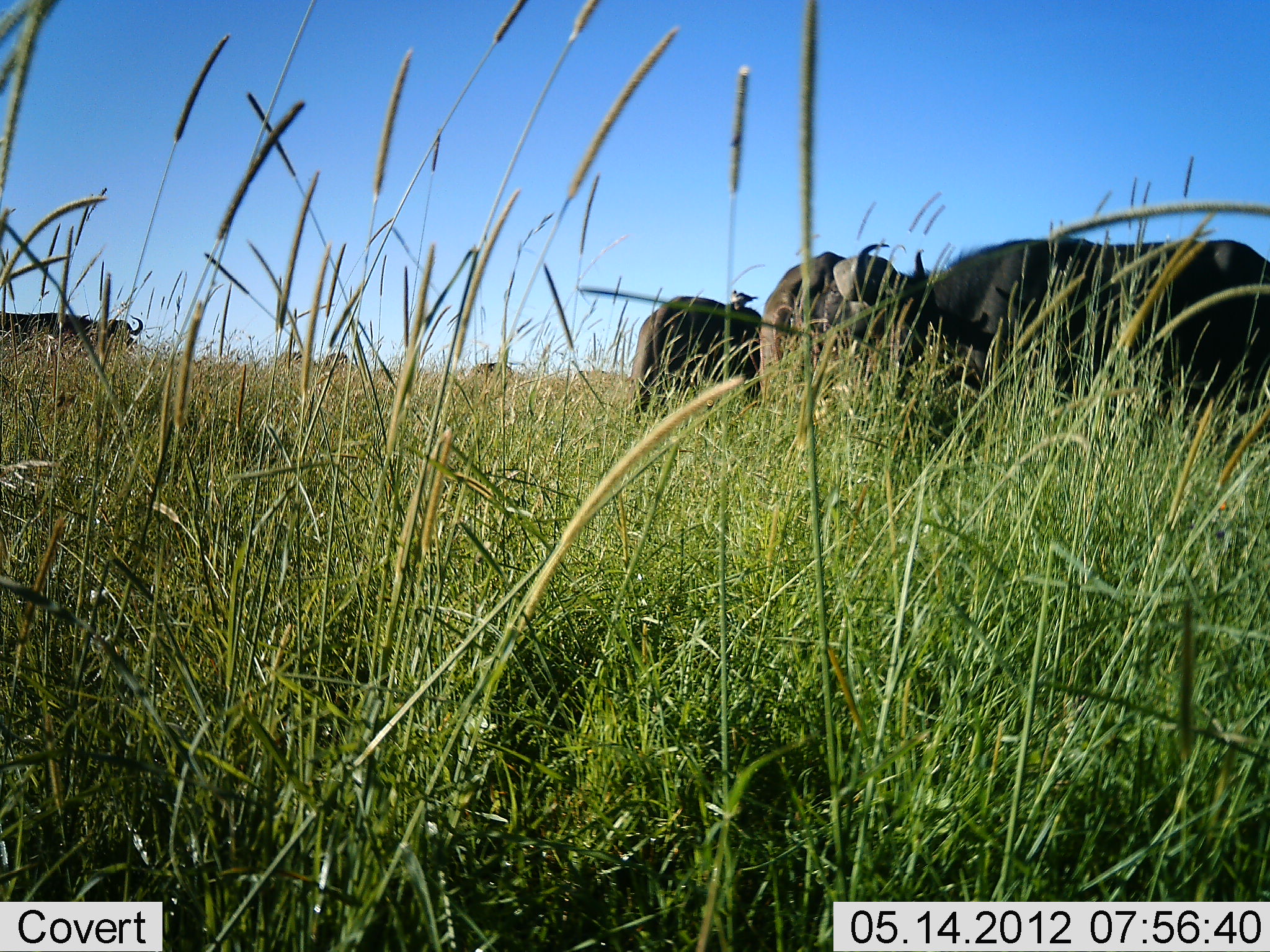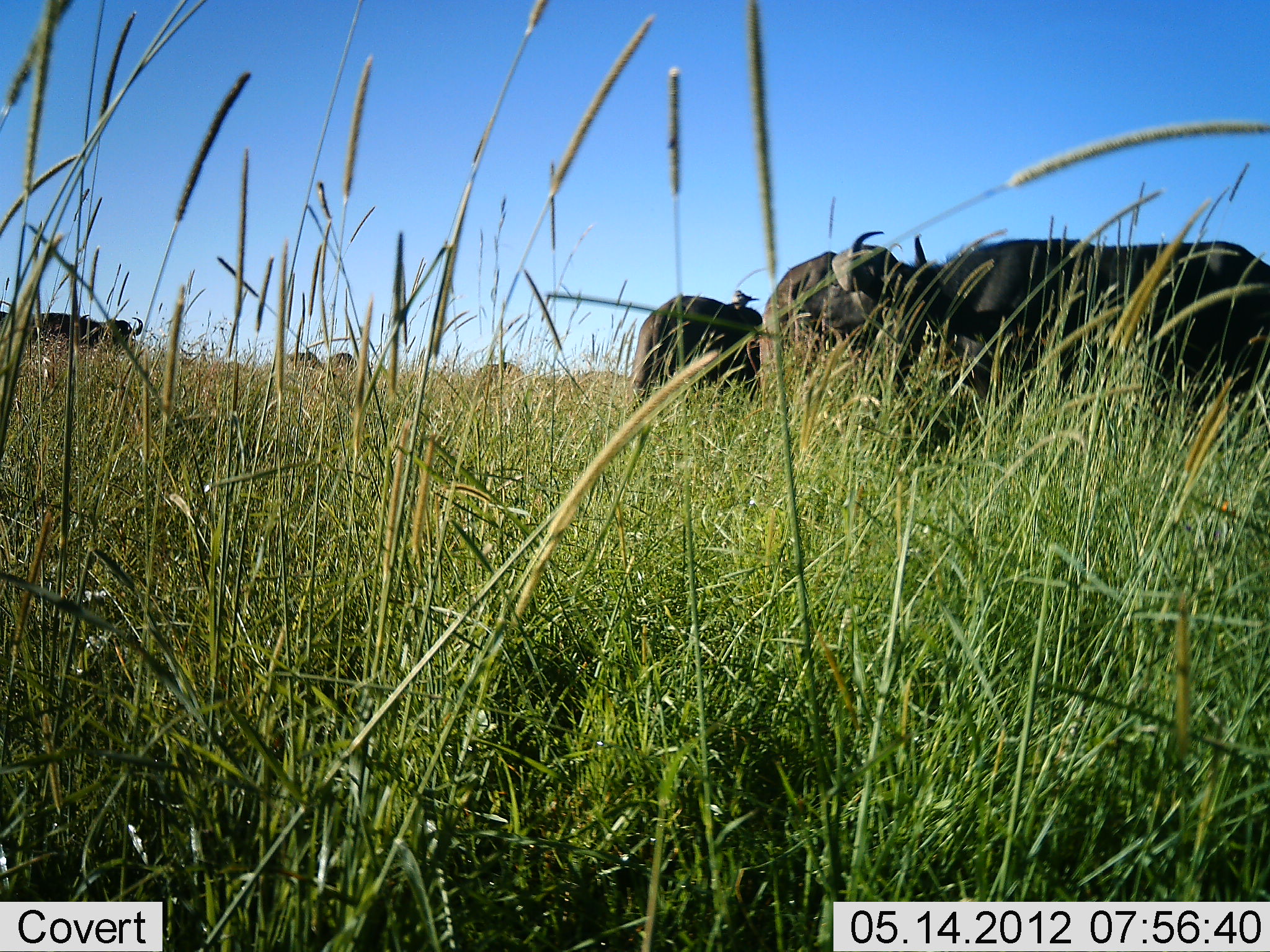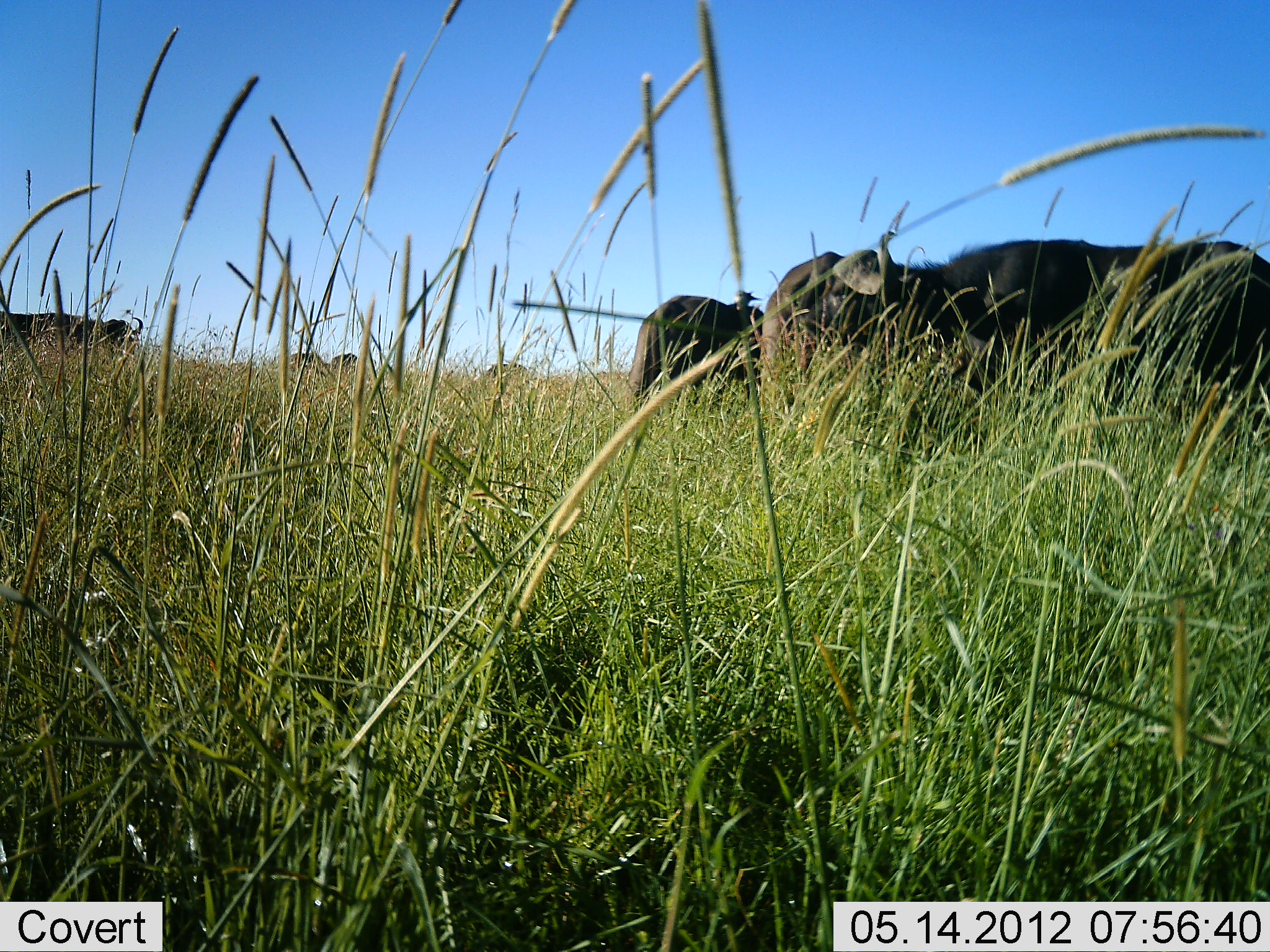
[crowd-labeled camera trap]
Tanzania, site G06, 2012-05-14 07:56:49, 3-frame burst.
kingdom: Animalia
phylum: Chordata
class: Mammalia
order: Artiodactyla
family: Bovidae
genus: Syncerus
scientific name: Syncerus caffer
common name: cape buffalo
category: buffalo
Buffalo (cape buffalo) (Syncerus caffer), count 7. Behavior (volunteer vote fractions): standing 93%, resting 7%, moving 7%, interacting 0%. Young present (vote fraction): 0%. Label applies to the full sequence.